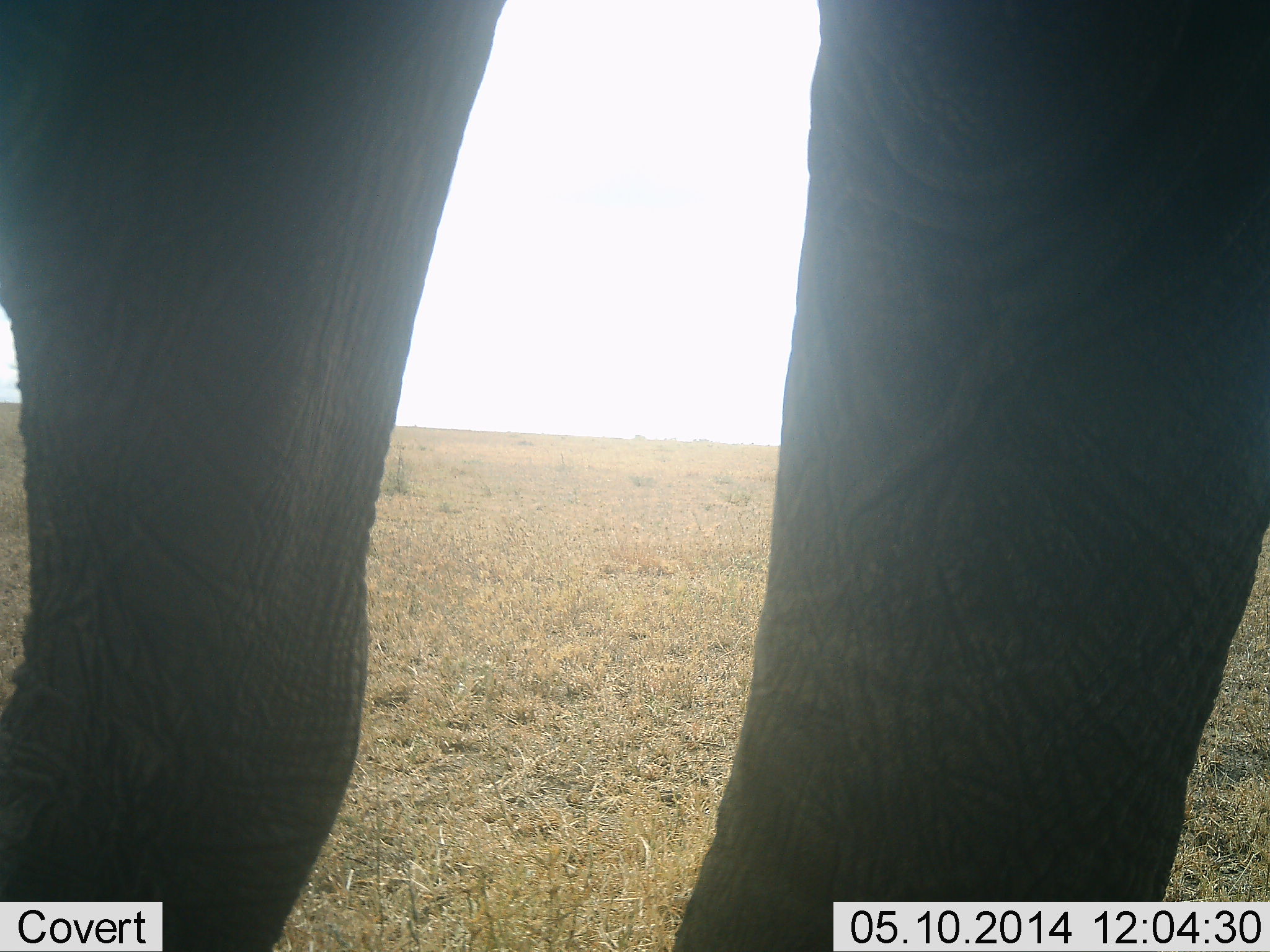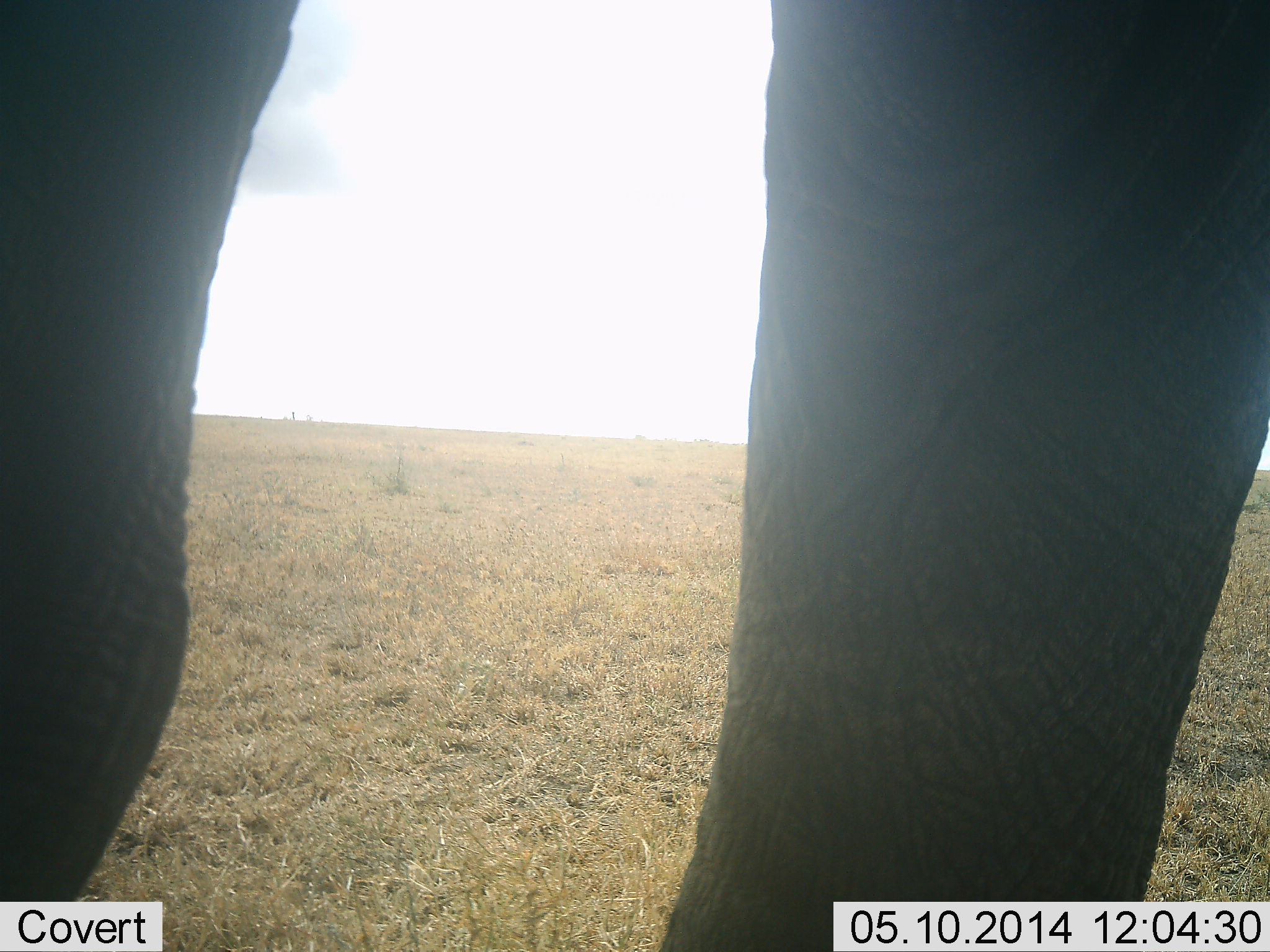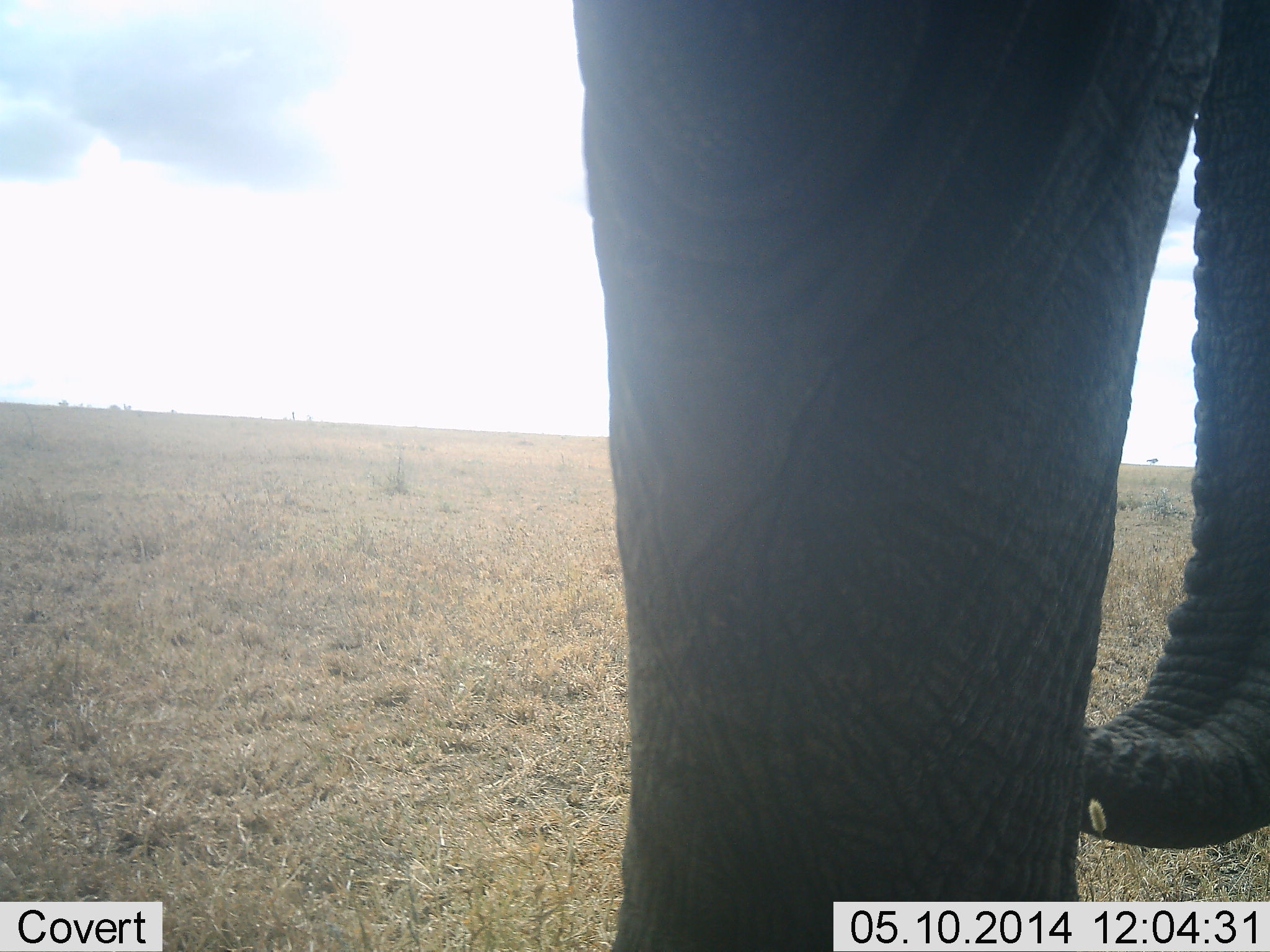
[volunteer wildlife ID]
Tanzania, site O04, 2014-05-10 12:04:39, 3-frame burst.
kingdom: Animalia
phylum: Chordata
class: Mammalia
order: Proboscidea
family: Elephantidae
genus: Loxodonta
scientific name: Loxodonta africana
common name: african bush elephant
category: elephant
Elephant (african bush elephant) (Loxodonta africana), count 1. Behavior (volunteer vote fractions): standing 90%, resting 0%, moving 10%, interacting 0%. Young present (vote fraction): 0%. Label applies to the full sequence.